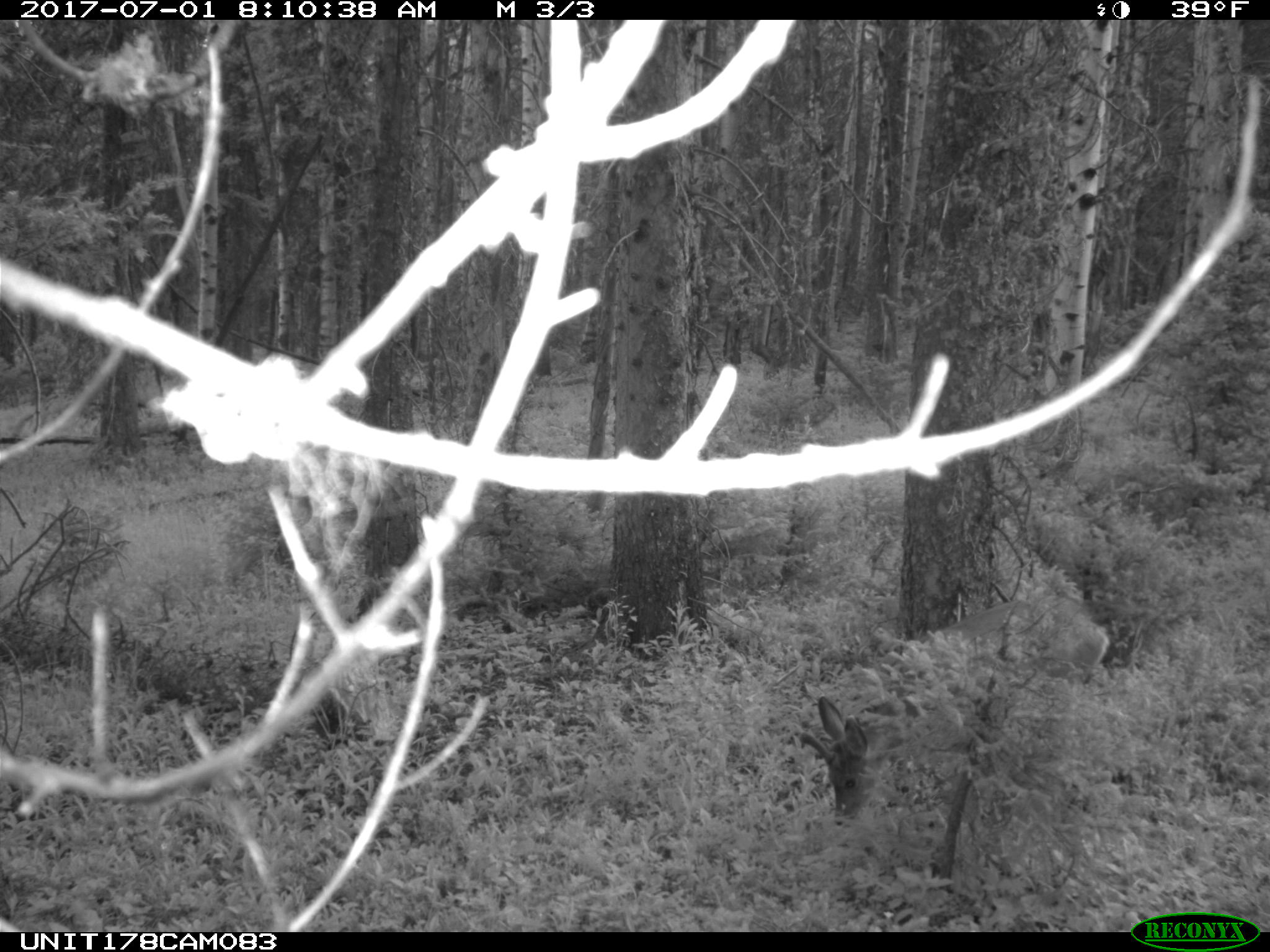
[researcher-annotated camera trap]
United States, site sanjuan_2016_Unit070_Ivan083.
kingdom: Animalia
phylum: Chordata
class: Mammalia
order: Artiodactyla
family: Cervidae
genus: Odocoileus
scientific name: Odocoileus hemionus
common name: mule deer